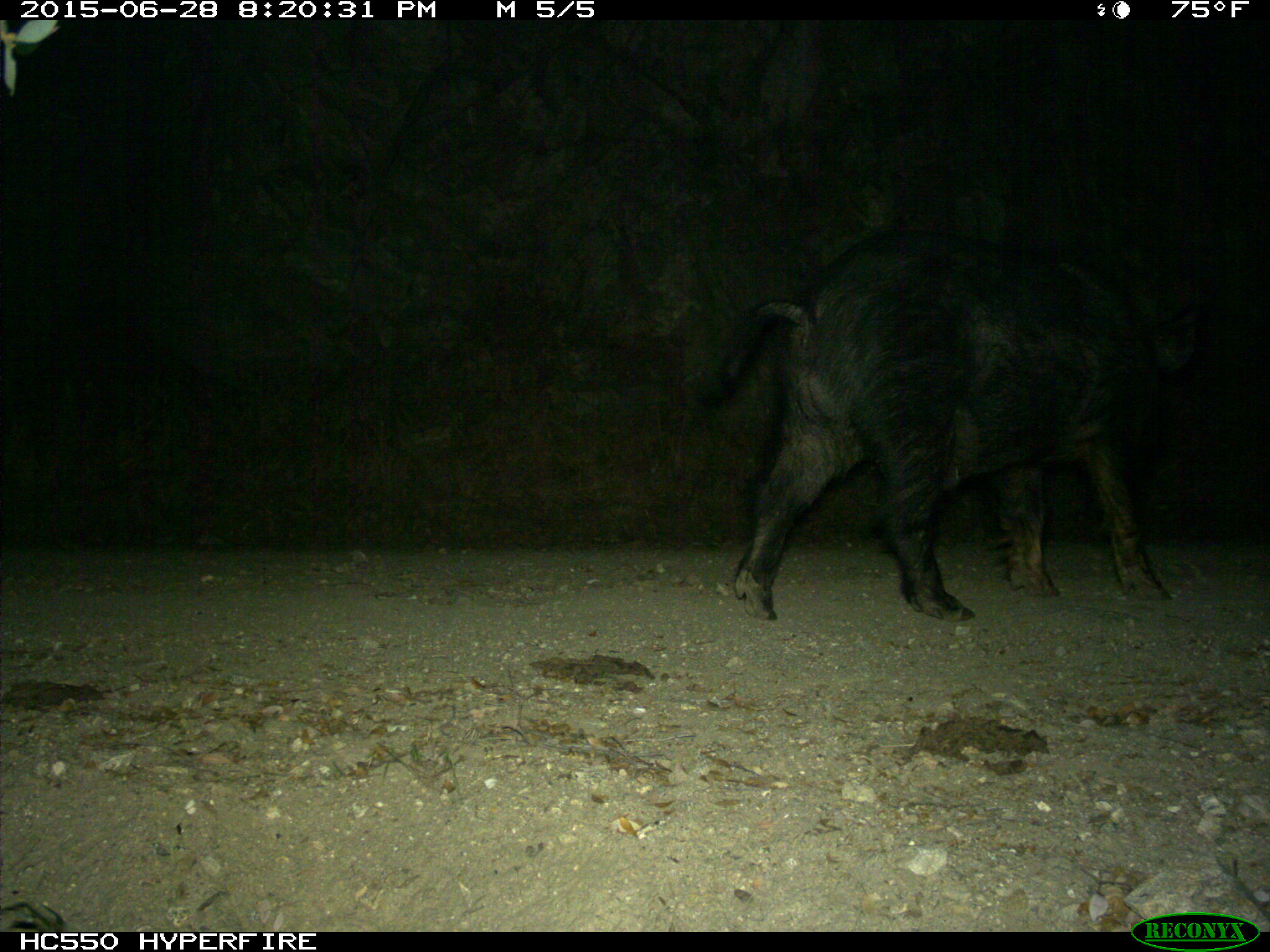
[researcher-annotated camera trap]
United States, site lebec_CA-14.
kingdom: Animalia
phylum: Chordata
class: Mammalia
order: Artiodactyla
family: Suidae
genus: Sus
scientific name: Sus scrofa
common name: wild boar